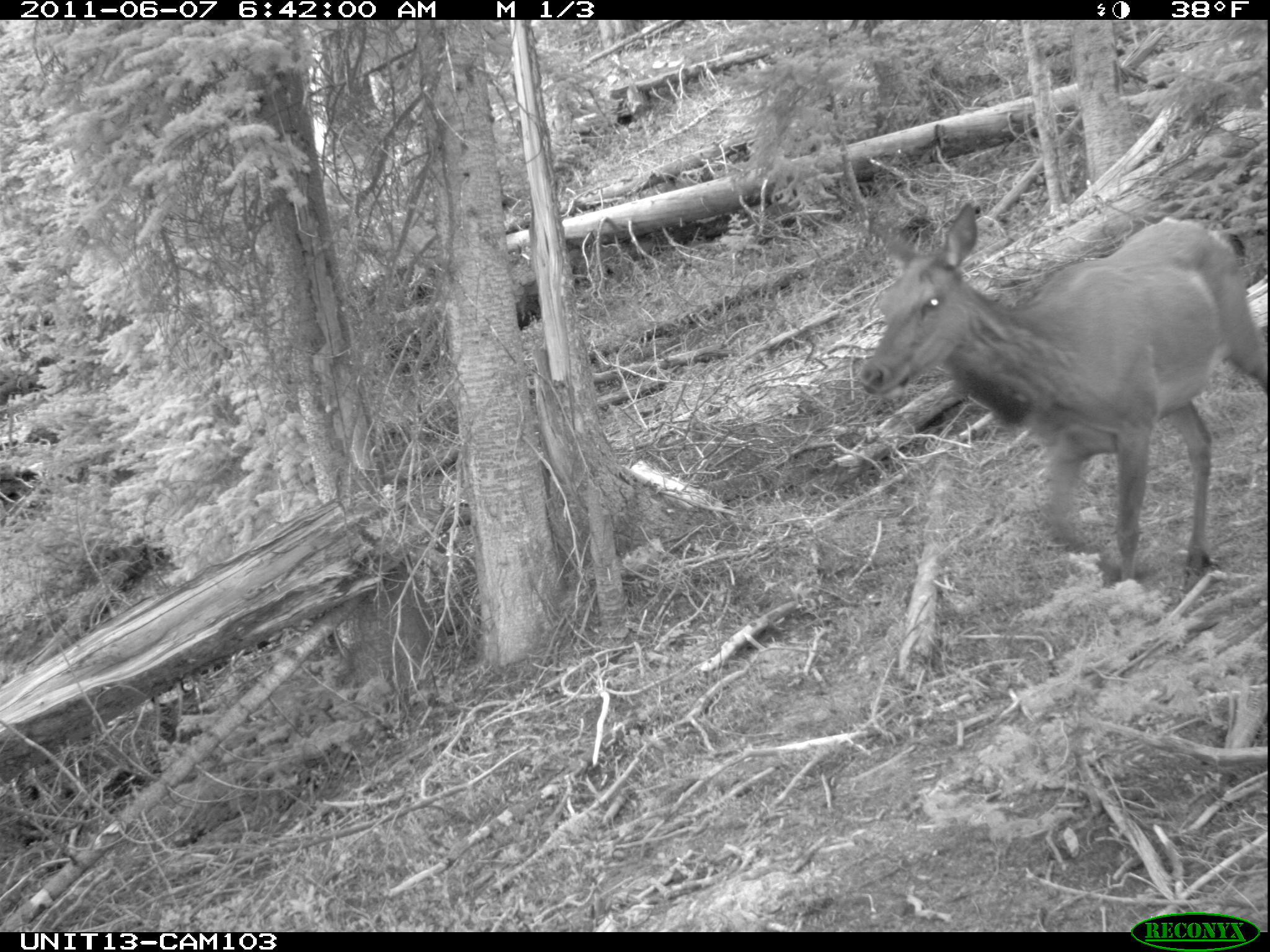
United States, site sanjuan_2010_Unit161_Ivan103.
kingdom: Animalia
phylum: Chordata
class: Mammalia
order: Artiodactyla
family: Cervidae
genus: Cervus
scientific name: Cervus elaphus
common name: red deer